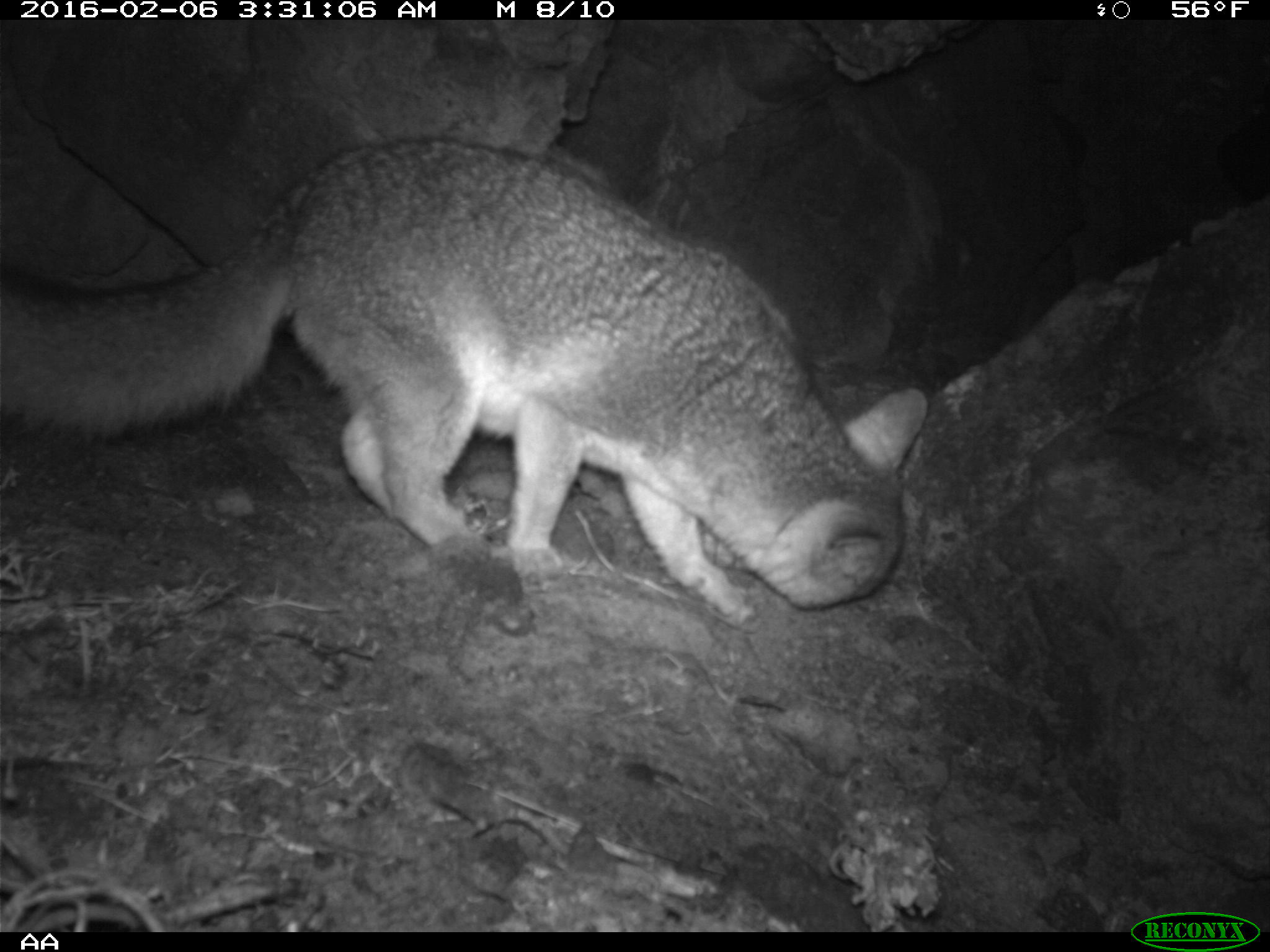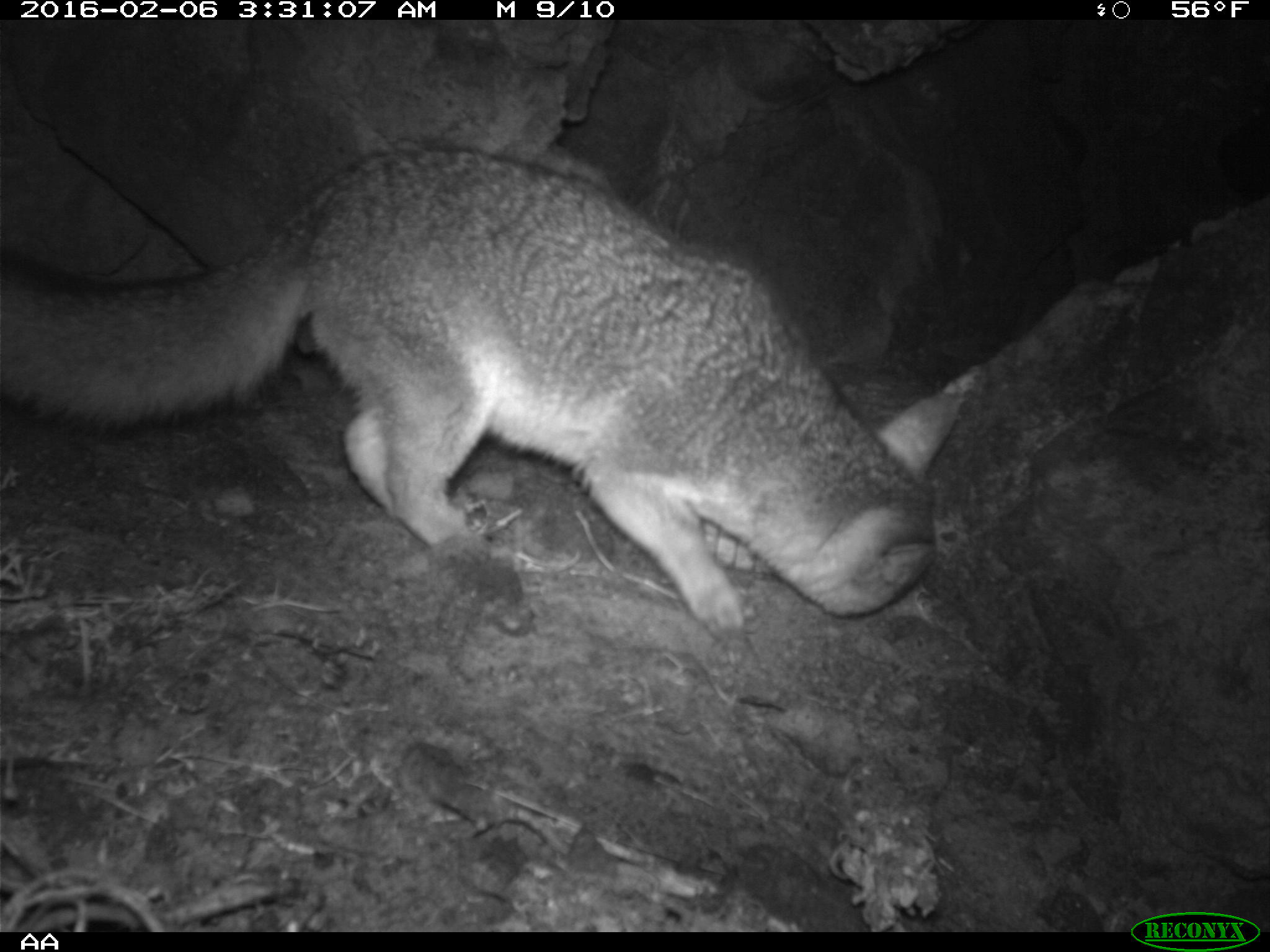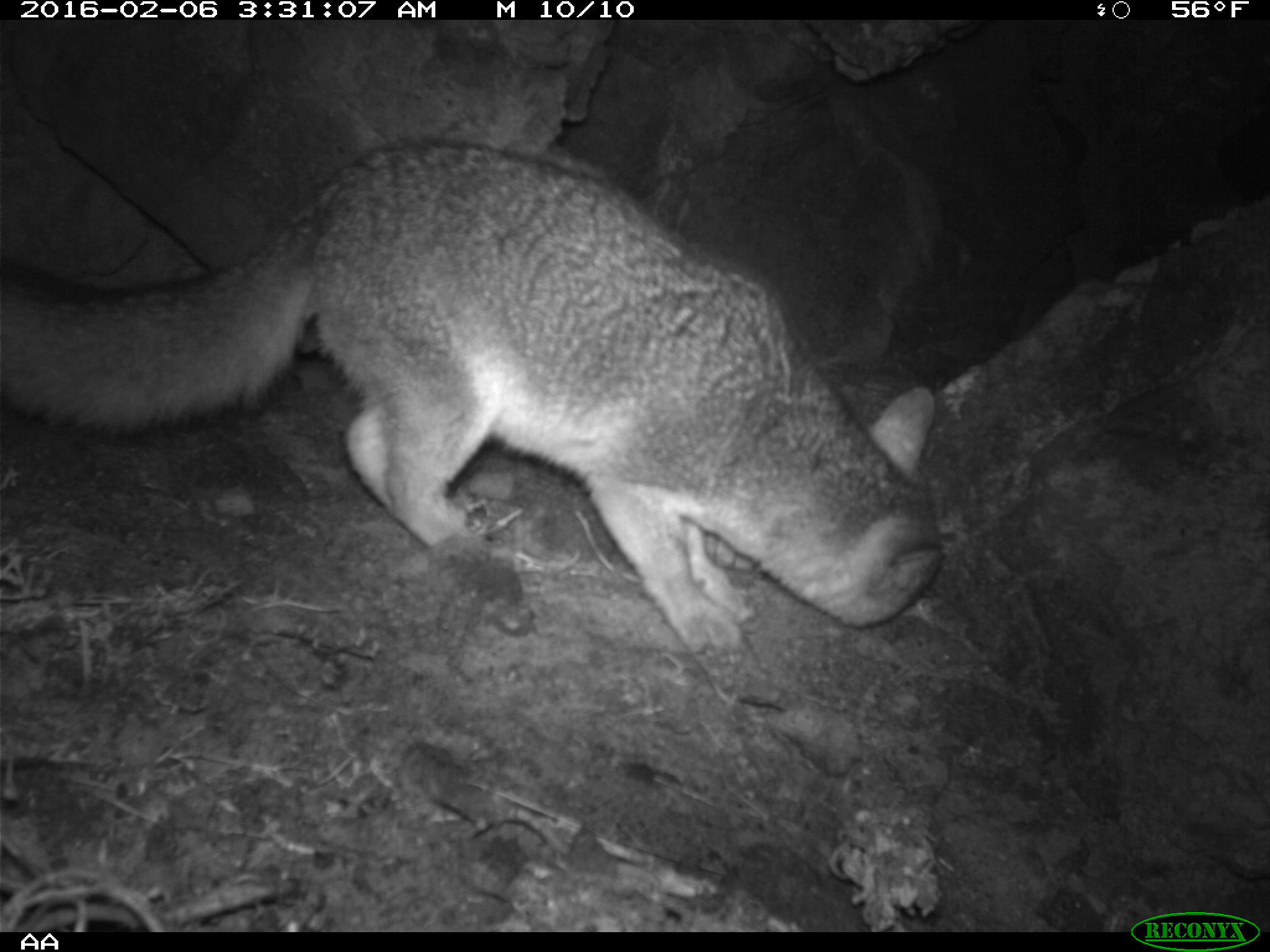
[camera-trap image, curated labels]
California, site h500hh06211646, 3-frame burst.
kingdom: Animalia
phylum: Chordata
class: Mammalia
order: Carnivora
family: Canidae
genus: Urocyon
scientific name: Urocyon littoralis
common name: island fox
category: fox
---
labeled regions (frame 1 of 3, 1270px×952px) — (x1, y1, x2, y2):
fox: (0, 137, 926, 621)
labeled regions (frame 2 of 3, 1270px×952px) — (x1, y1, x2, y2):
fox: (0, 144, 961, 645)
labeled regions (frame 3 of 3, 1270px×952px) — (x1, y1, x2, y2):
fox: (0, 136, 957, 672)